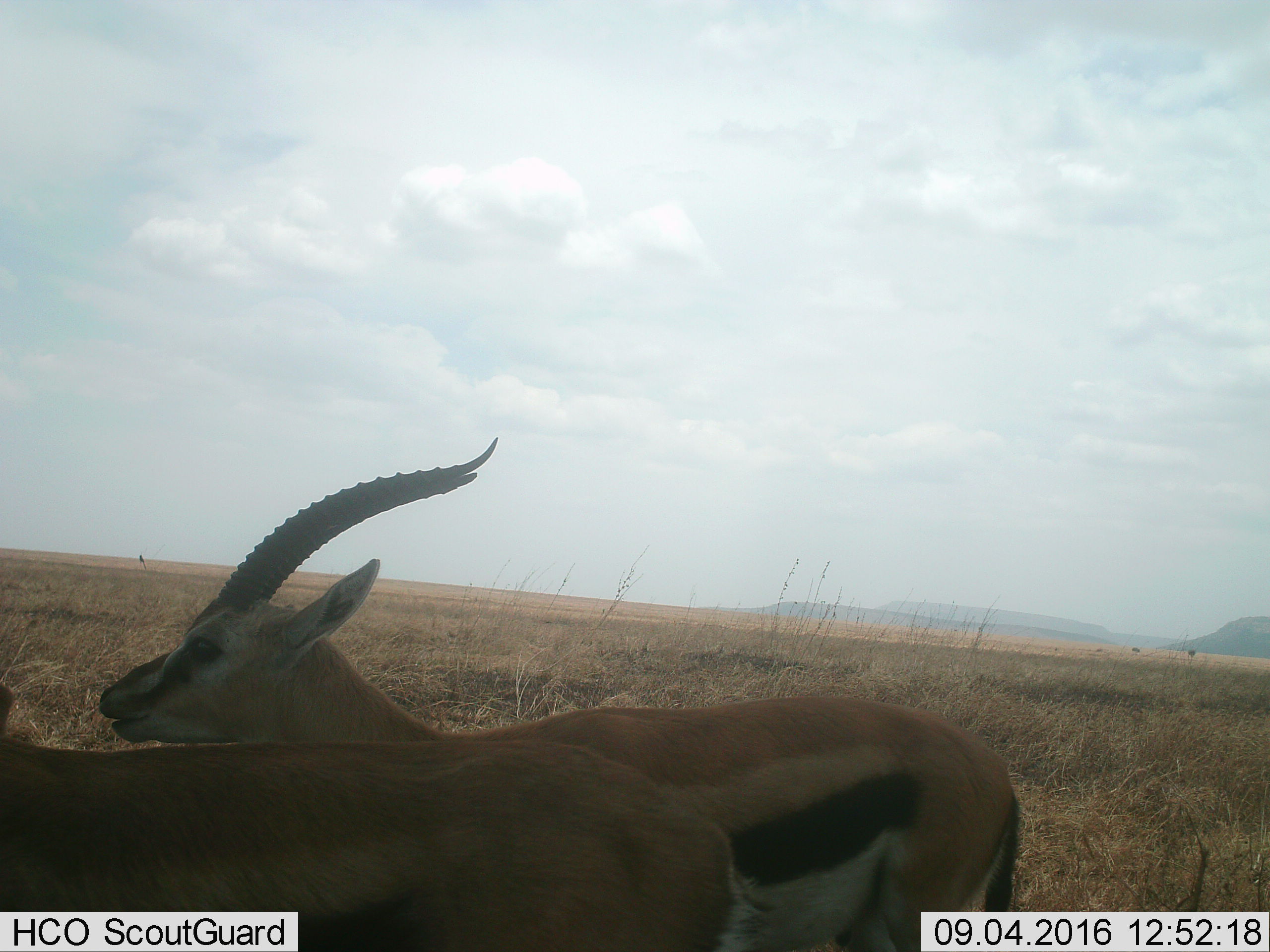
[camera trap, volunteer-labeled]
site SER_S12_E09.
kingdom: Animalia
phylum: Chordata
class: Mammalia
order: Artiodactyla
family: Bovidae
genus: Eudorcas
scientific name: Eudorcas thomsonii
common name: thomson's gazelle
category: gazellethomsons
Gazellethomsons (thomson's gazelle) (Eudorcas thomsonii), count 2. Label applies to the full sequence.